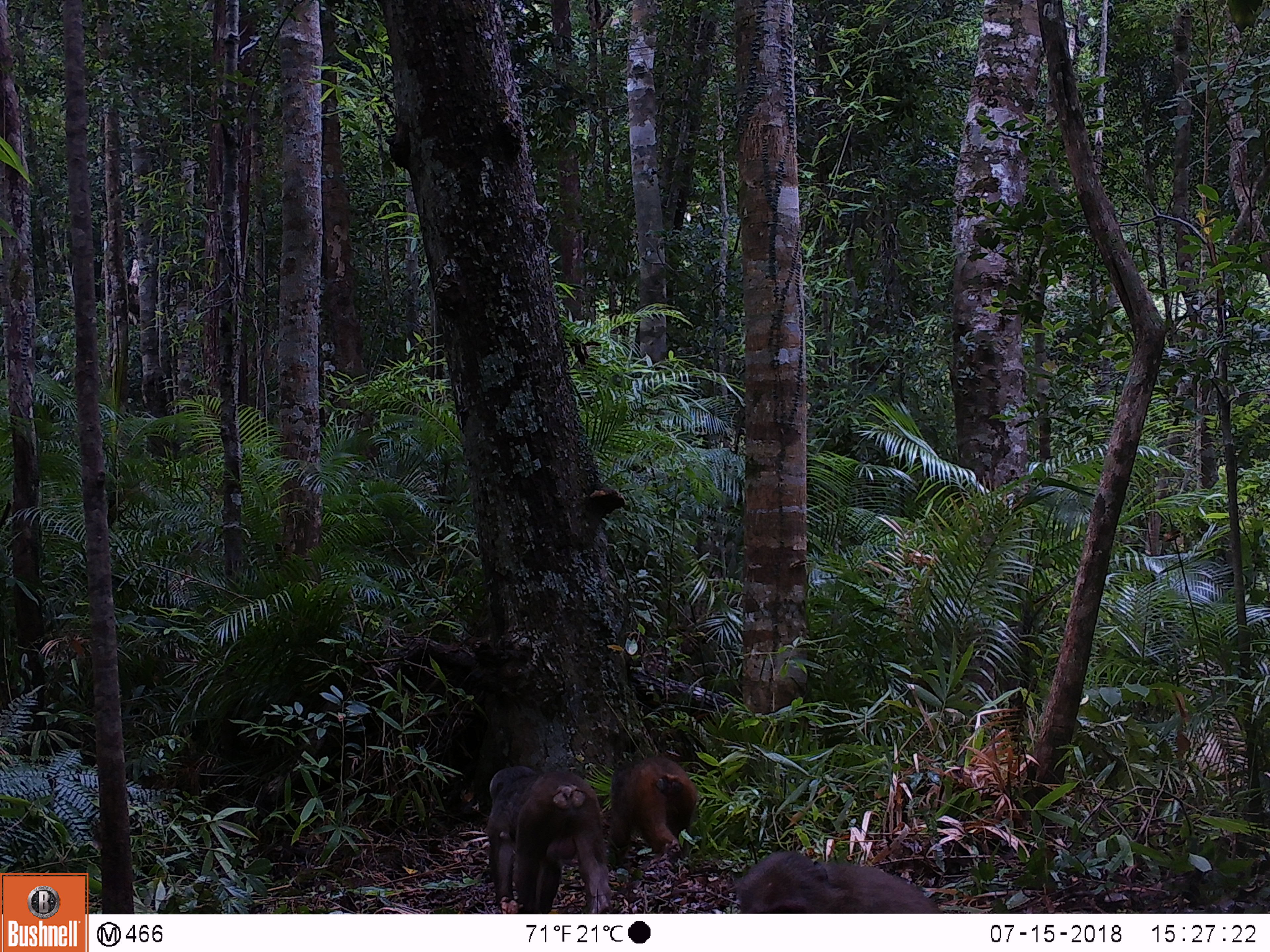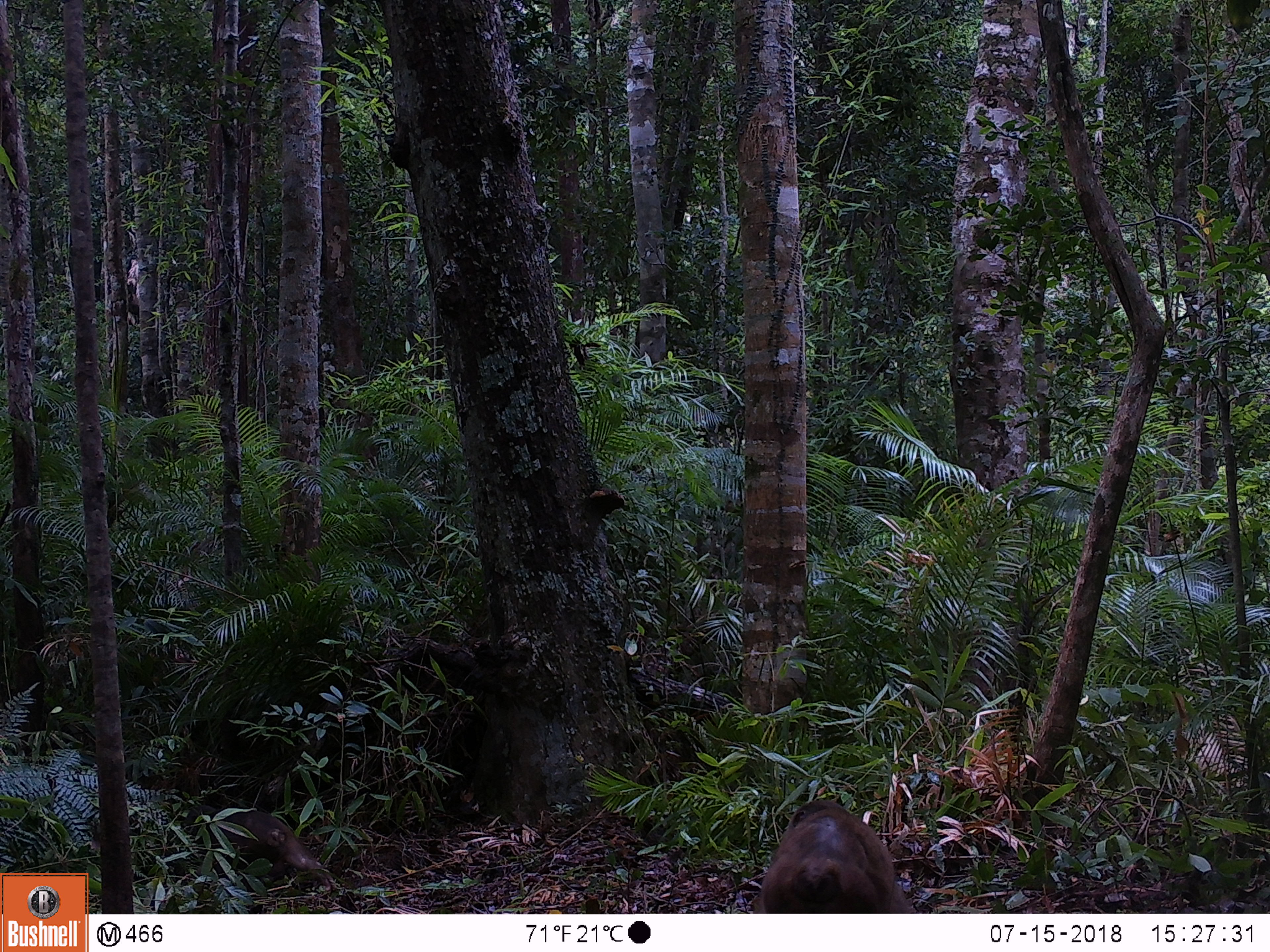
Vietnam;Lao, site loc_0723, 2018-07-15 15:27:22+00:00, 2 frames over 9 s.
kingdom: Animalia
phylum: Chordata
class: Mammalia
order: Primates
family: Cercopithecidae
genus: Macaca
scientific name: Macaca arctoides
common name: stump-tailed macaque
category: stump tailed macaque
Stump tailed macaque (stump-tailed macaque) (Macaca arctoides). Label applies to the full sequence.